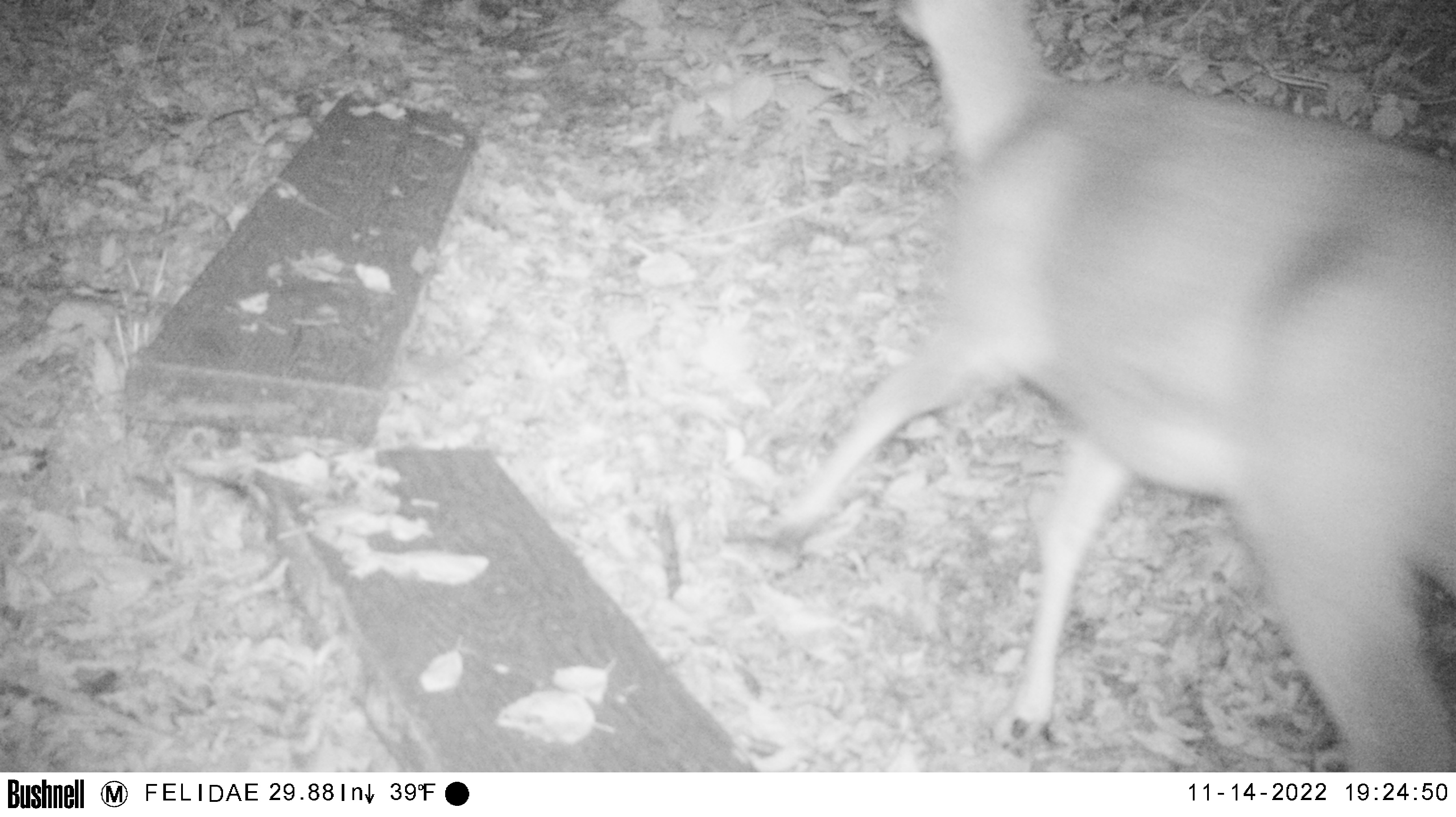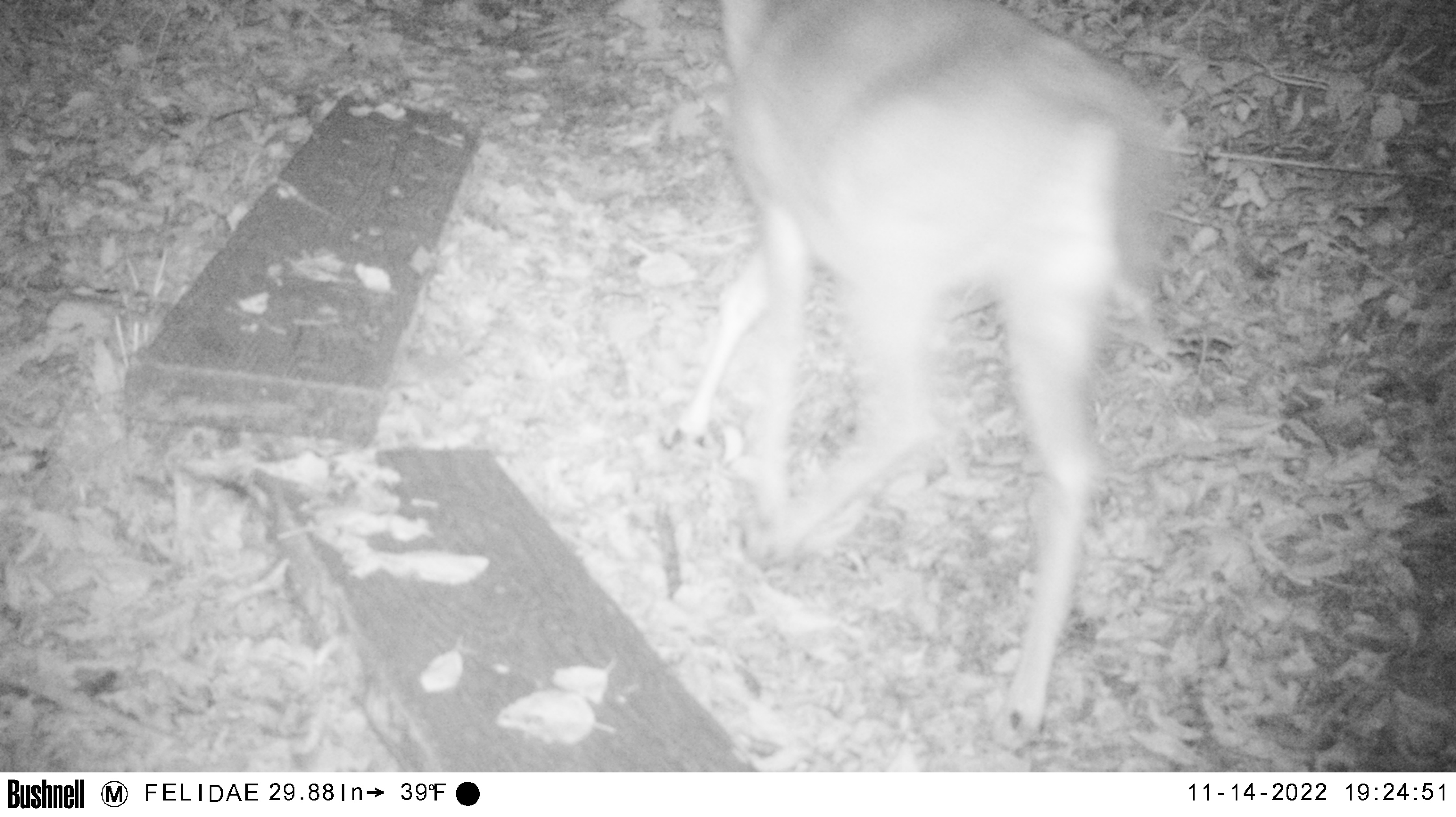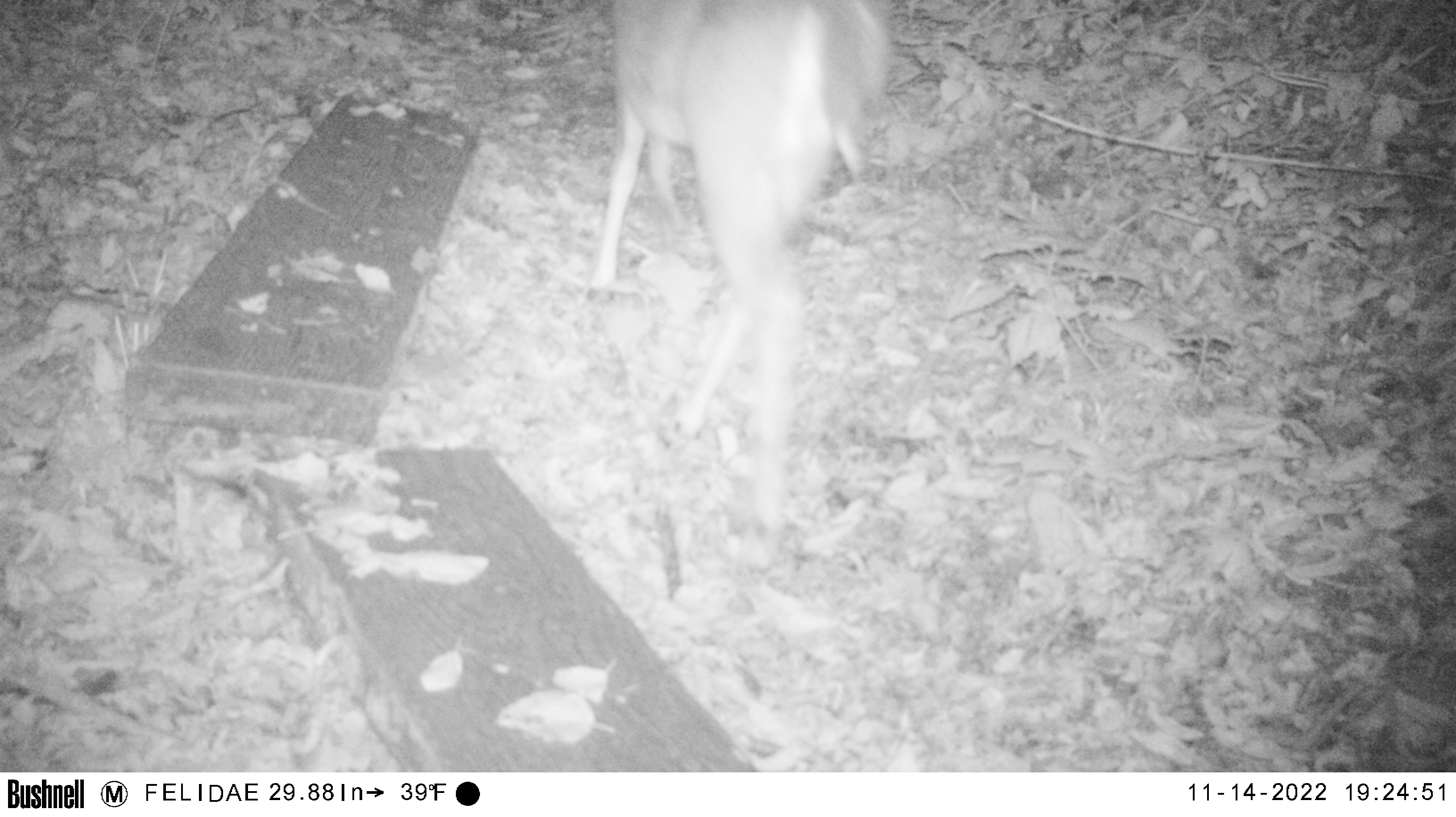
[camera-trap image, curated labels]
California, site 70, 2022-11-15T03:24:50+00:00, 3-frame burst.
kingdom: Animalia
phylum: Chordata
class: Mammalia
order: Artiodactyla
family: Cervidae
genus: Odocoileus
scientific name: Odocoileus hemionus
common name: mule deer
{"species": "mule deer (Odocoileus hemionus)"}